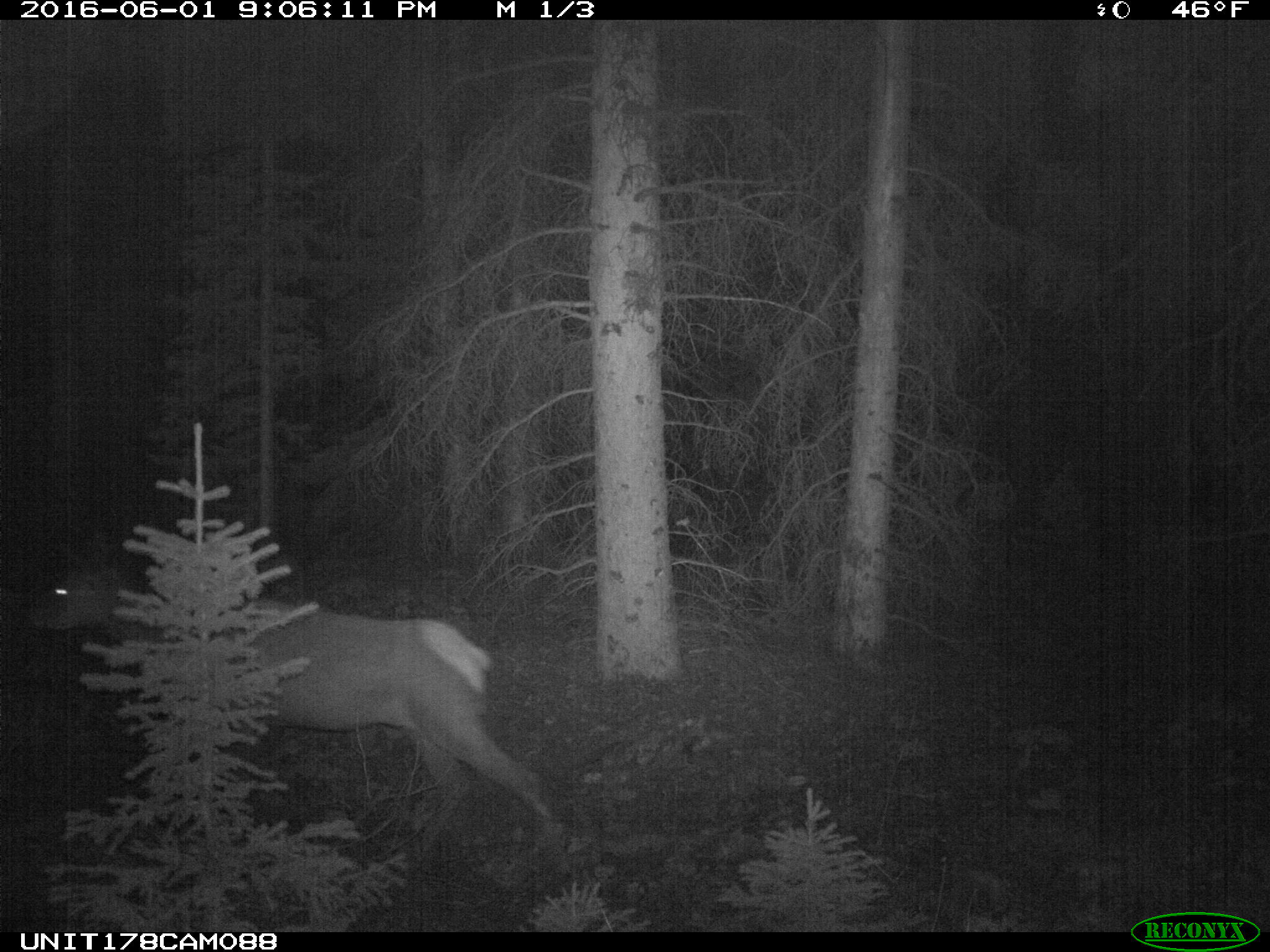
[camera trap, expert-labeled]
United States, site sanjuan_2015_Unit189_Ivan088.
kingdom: Animalia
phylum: Chordata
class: Mammalia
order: Artiodactyla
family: Cervidae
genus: Cervus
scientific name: Cervus elaphus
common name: red deer